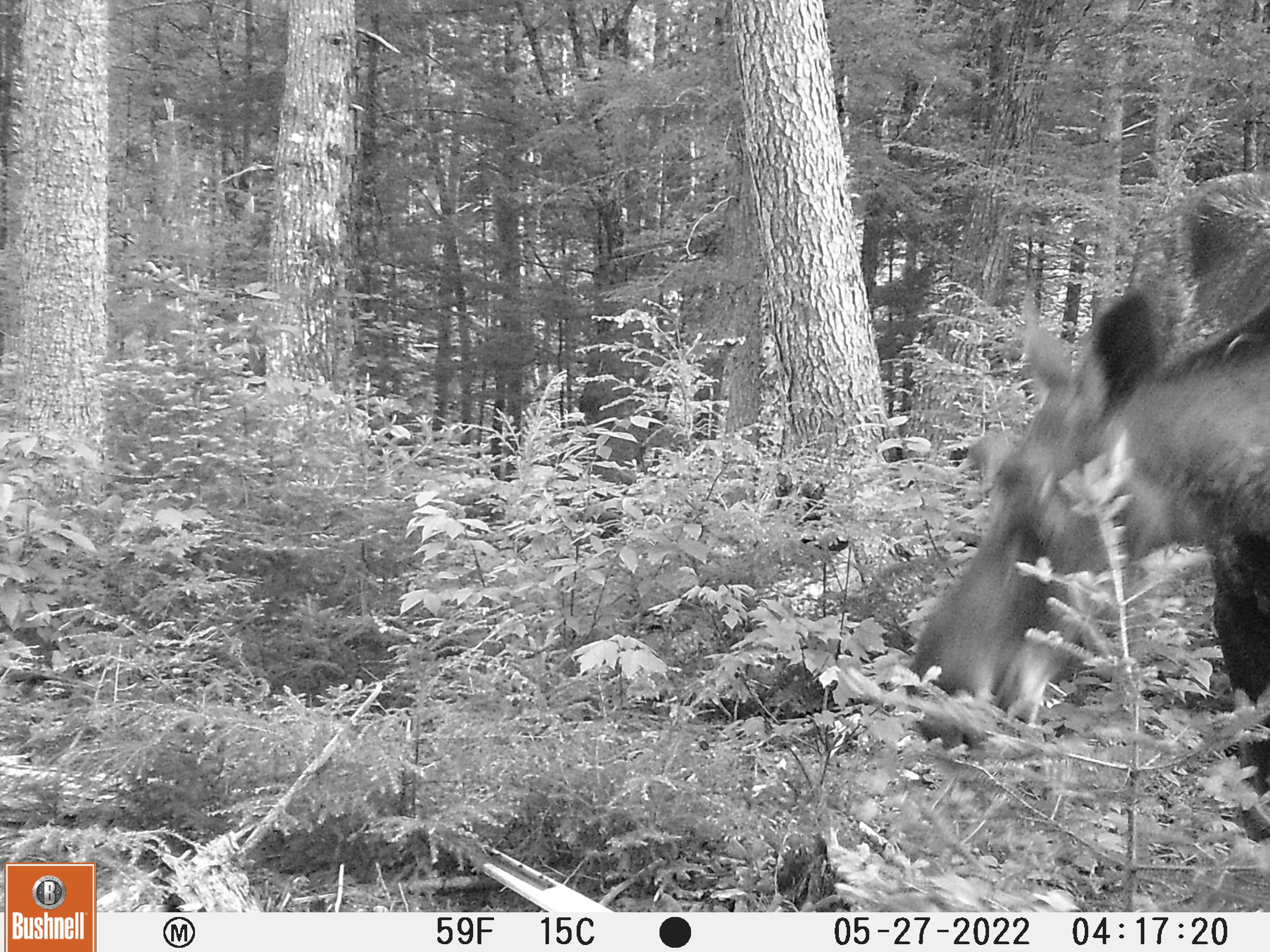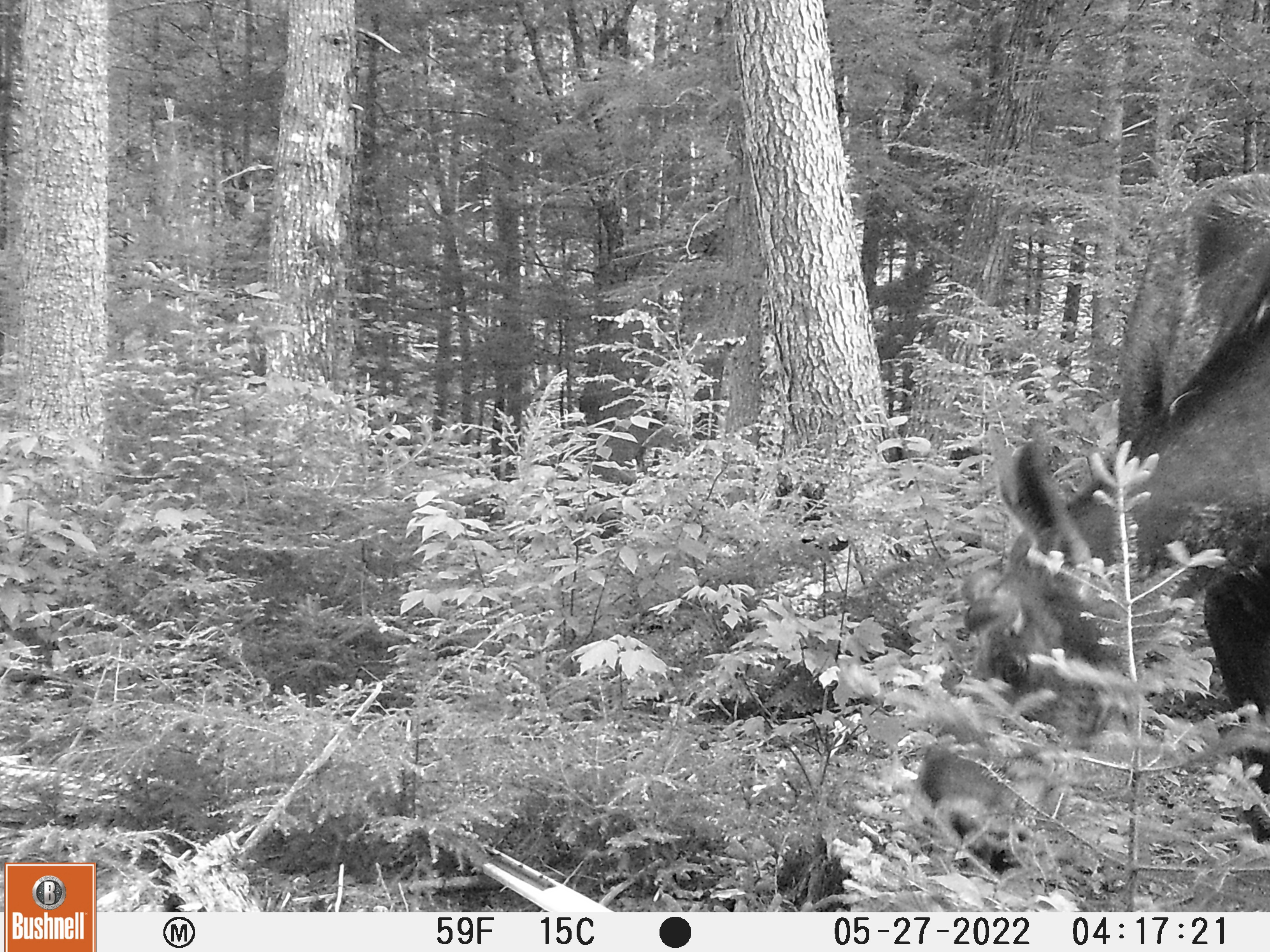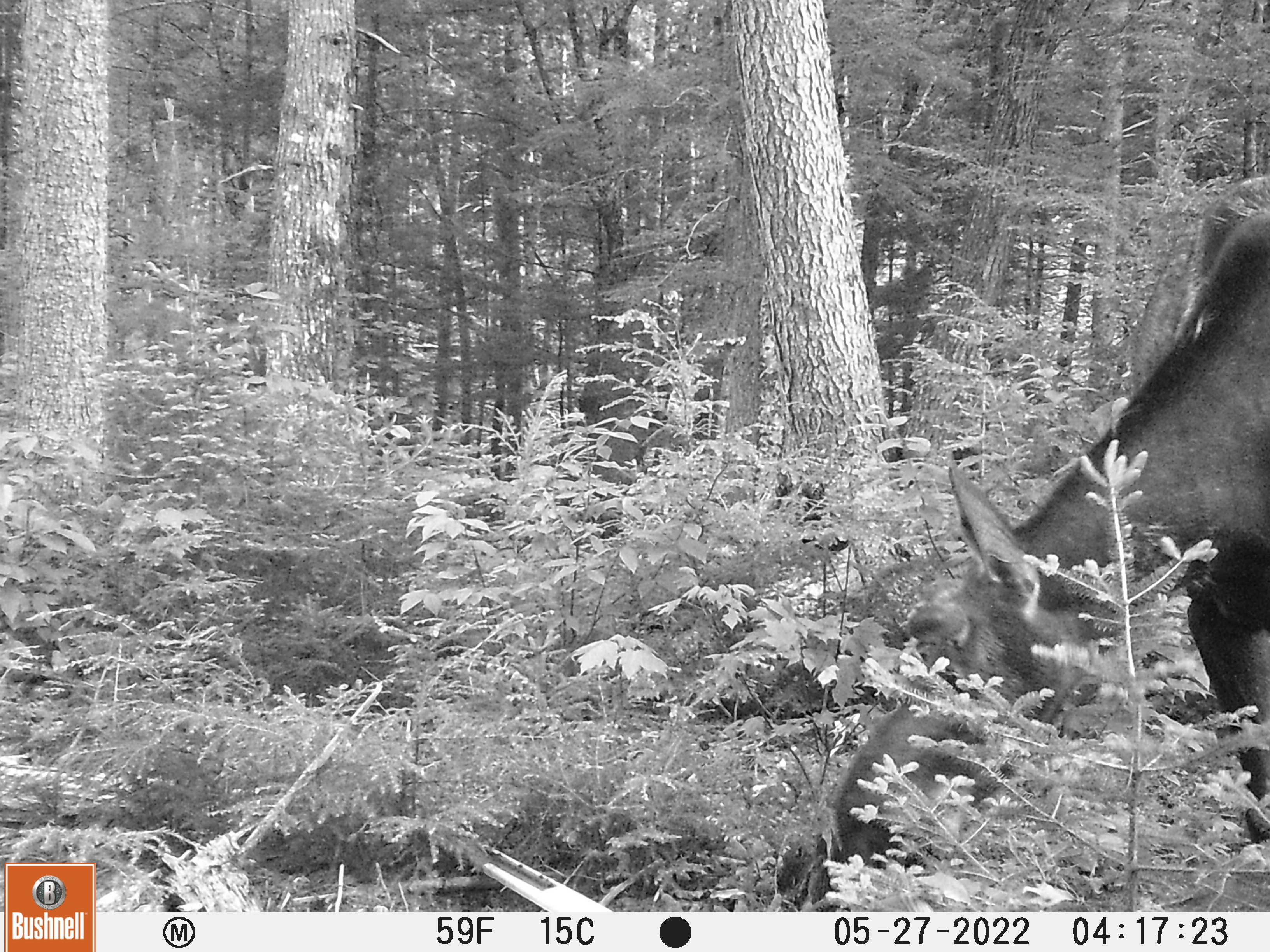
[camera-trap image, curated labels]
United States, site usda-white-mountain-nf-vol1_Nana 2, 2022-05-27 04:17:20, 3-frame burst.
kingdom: Animalia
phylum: Chordata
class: Mammalia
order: Artiodactyla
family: Cervidae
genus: Alces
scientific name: Alces alces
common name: moose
Moose (Alces alces).